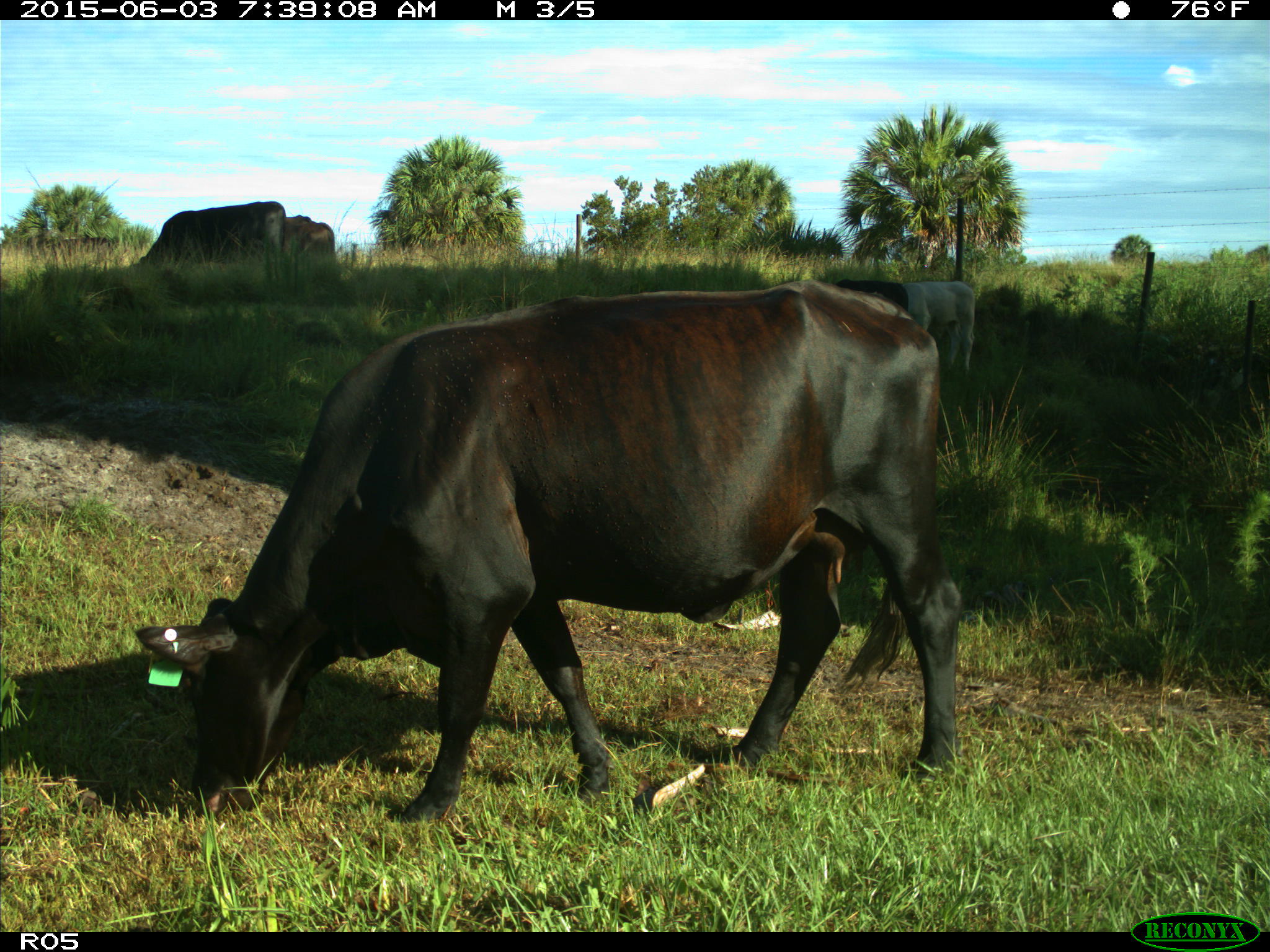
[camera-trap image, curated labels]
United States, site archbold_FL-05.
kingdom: Animalia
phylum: Chordata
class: Mammalia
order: Artiodactyla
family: Bovidae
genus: Bos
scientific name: Bos taurus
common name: domestic cow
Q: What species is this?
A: Bos taurus (domestic cow).